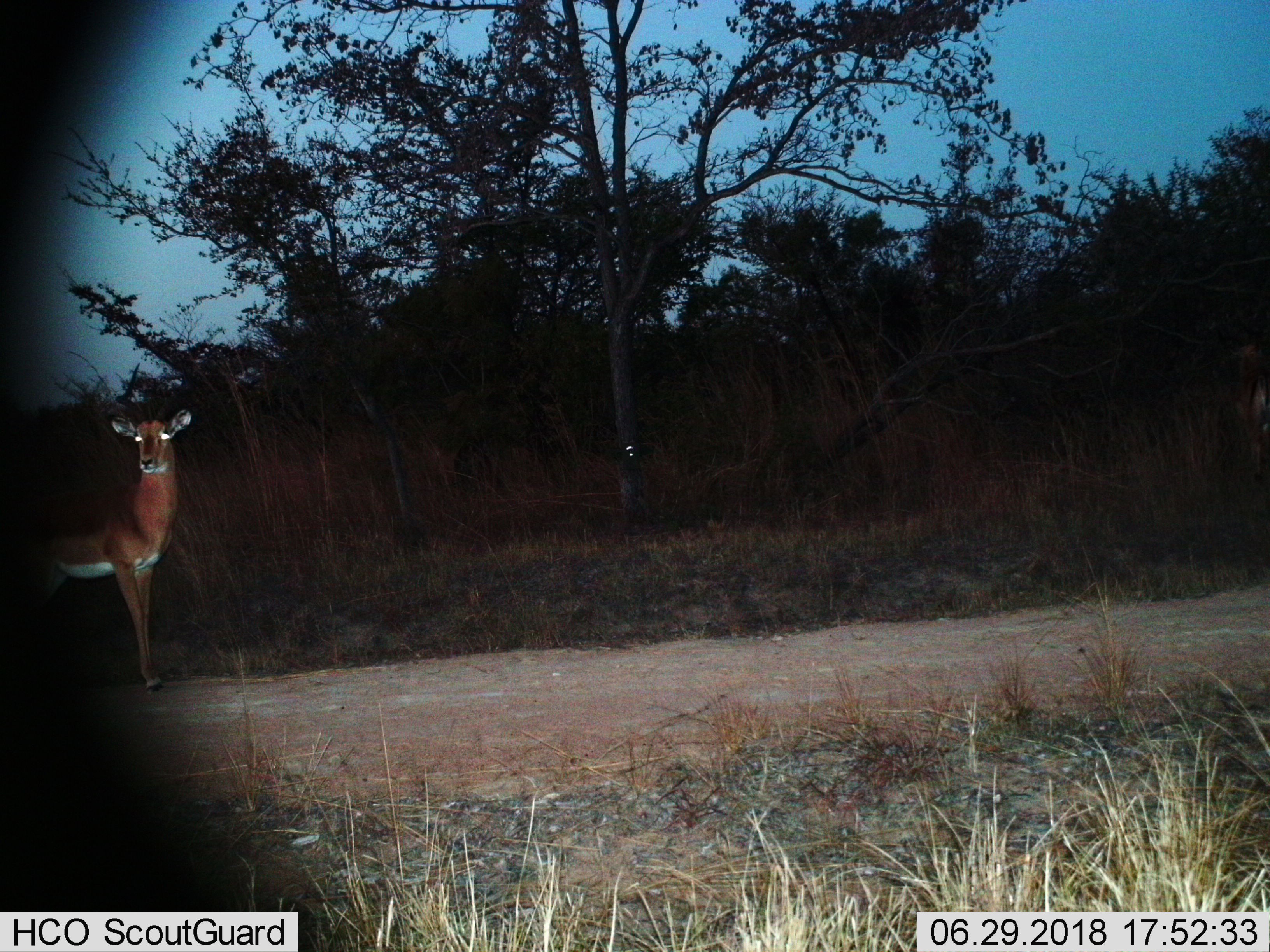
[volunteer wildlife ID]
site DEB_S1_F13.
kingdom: Animalia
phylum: Chordata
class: Mammalia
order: Artiodactyla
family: Bovidae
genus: Aepyceros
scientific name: Aepyceros melampus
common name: impala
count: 1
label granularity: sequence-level